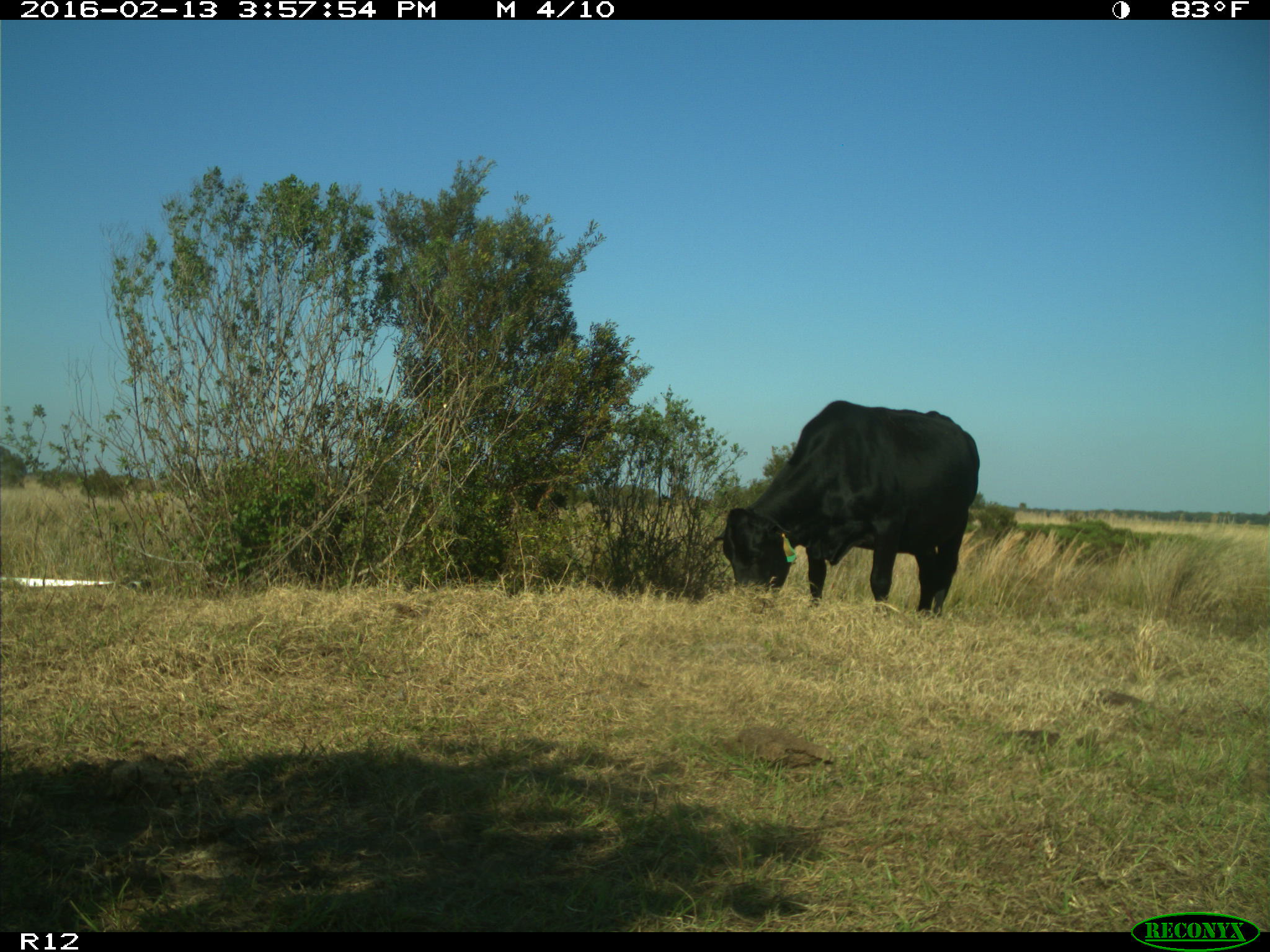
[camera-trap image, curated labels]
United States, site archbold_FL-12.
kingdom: Animalia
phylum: Chordata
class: Mammalia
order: Artiodactyla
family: Bovidae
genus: Bos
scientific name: Bos taurus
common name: domestic cow